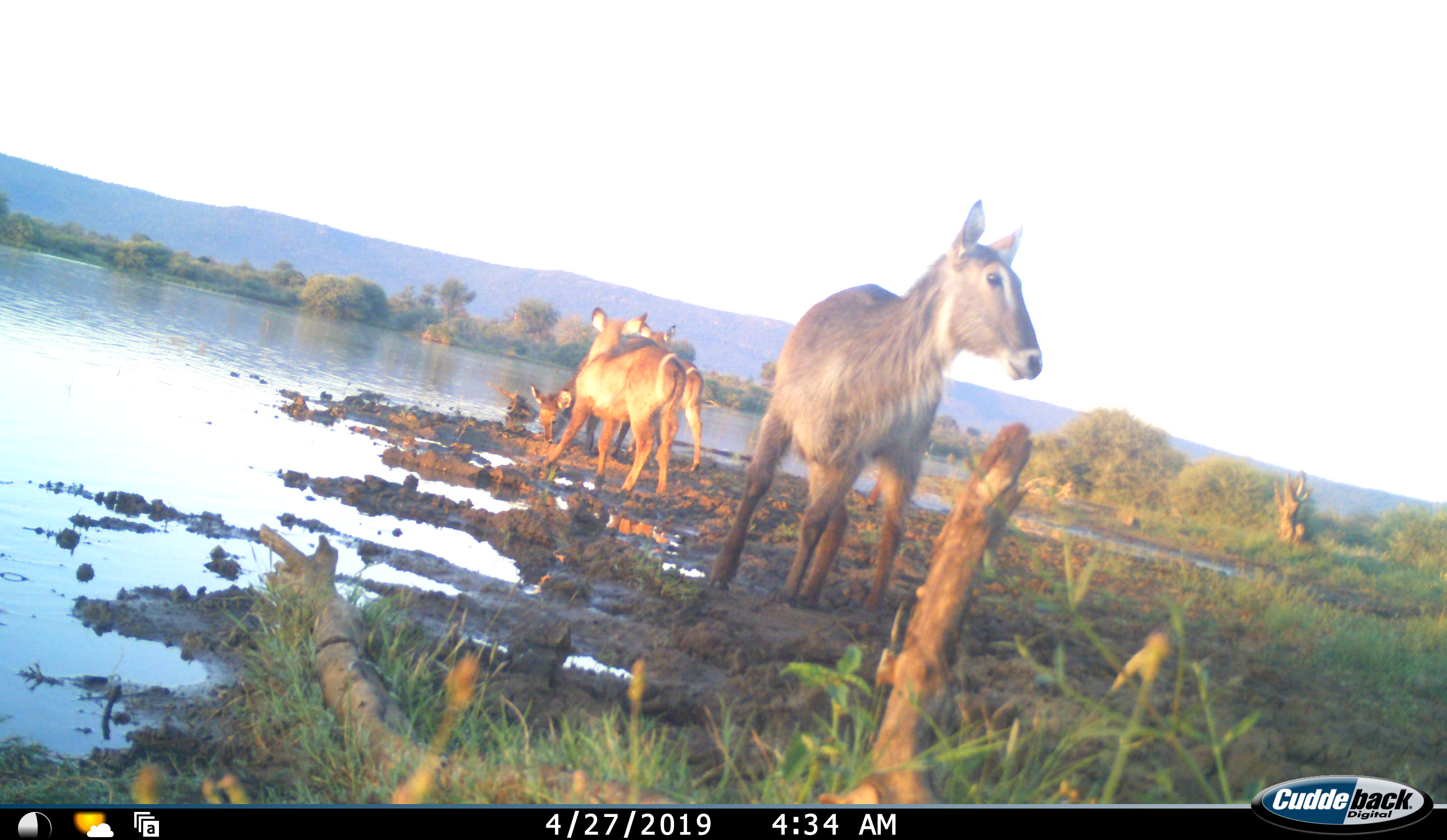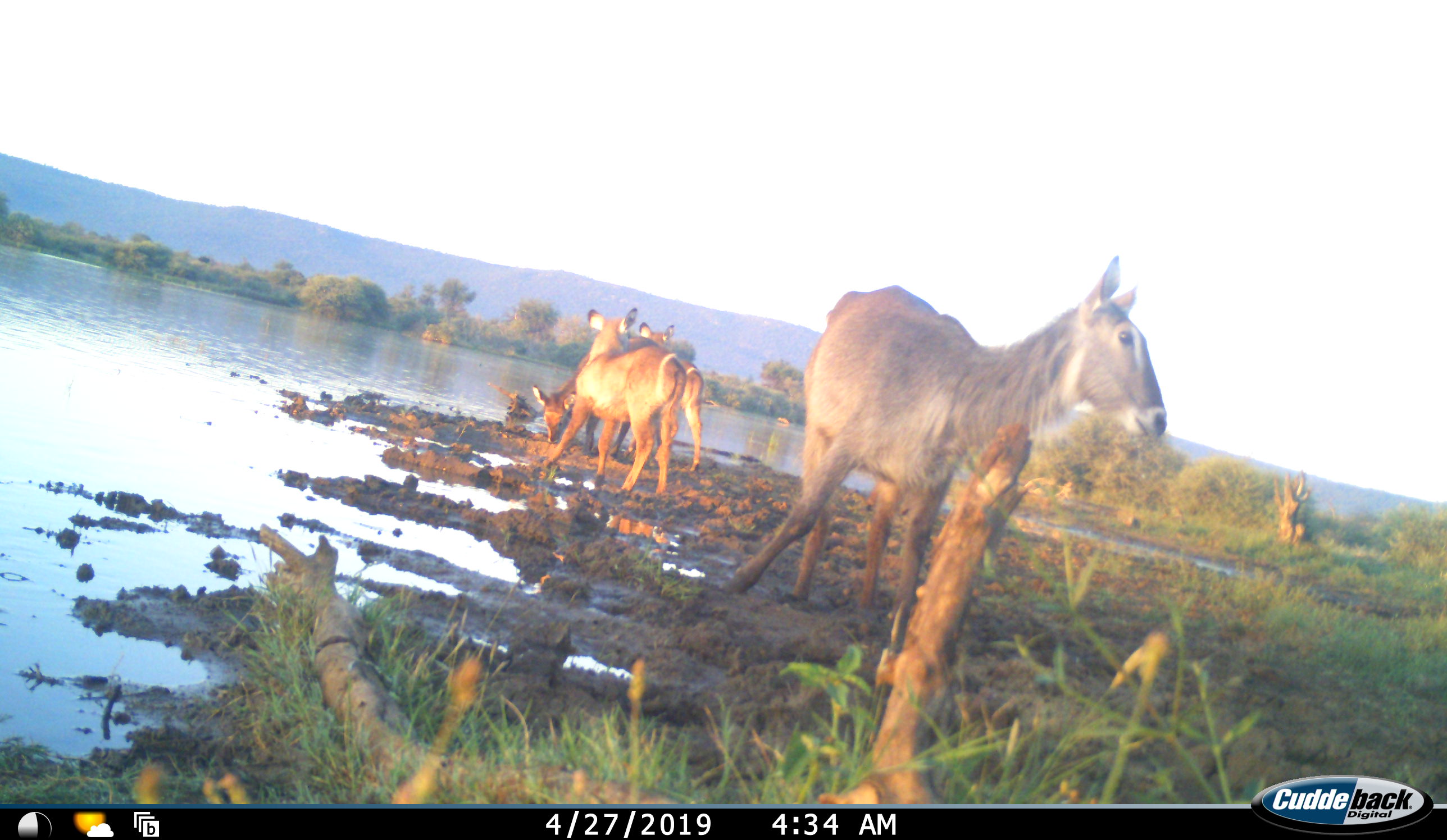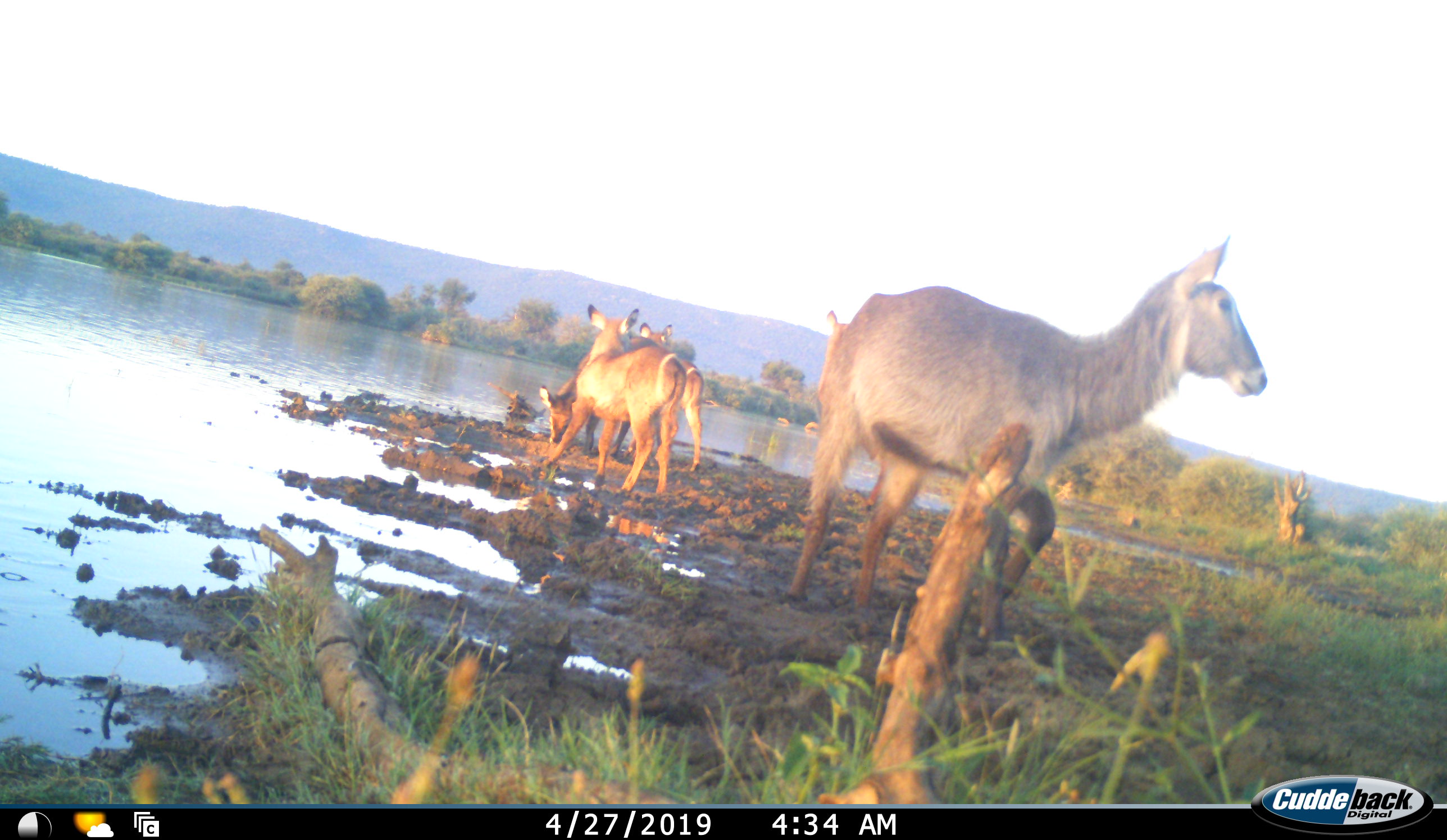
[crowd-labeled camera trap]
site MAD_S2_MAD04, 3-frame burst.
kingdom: Animalia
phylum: Chordata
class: Mammalia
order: Artiodactyla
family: Bovidae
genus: Kobus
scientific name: Kobus ellipsiprymnus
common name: waterbuck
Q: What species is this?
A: Waterbuck (Kobus ellipsiprymnus).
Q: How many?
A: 4.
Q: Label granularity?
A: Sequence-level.